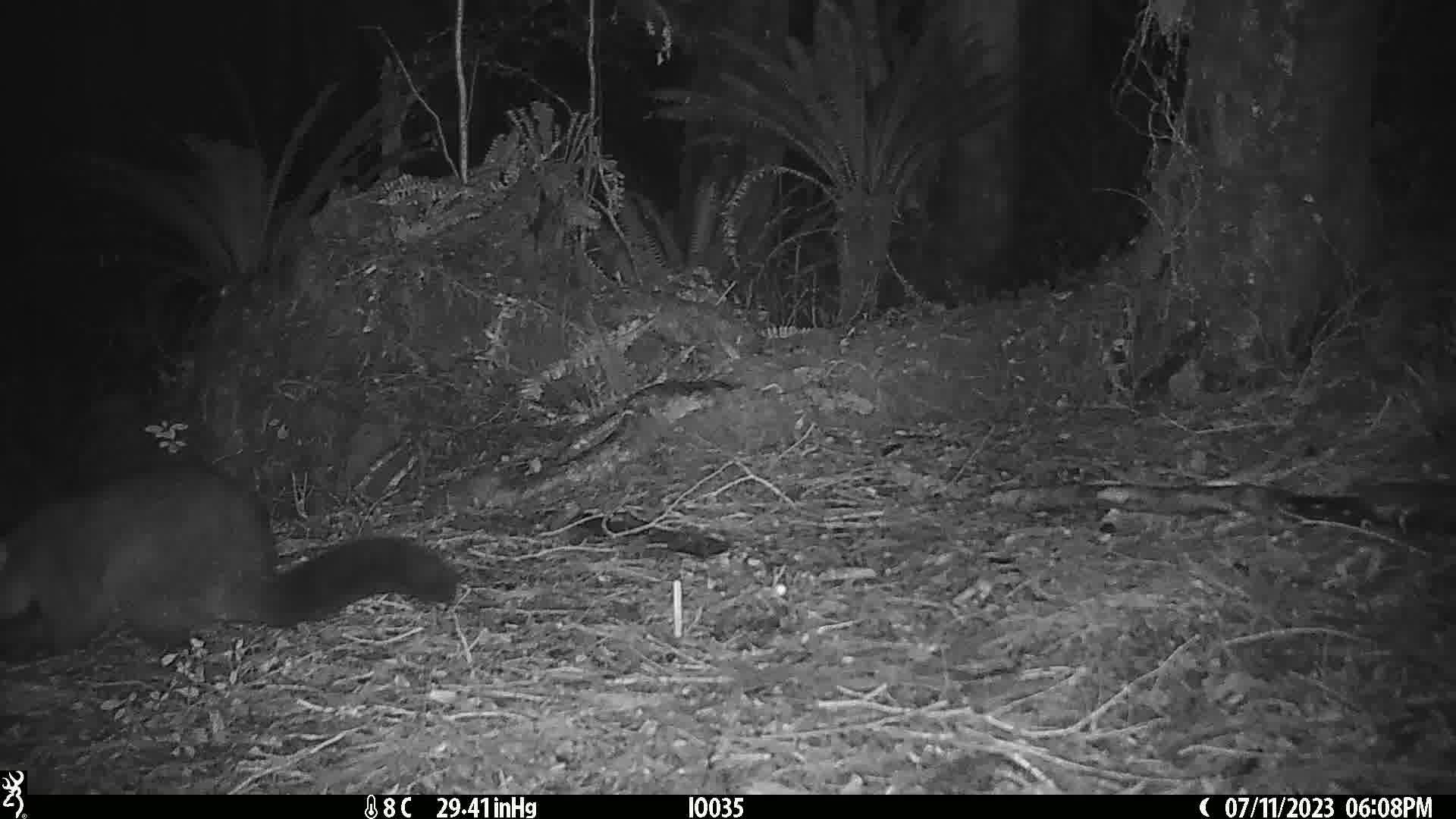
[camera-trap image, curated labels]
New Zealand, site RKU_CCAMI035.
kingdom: Animalia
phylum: Chordata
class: Mammalia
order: Diprotodontia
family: Phalangeridae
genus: Trichosurus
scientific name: Trichosurus vulpecula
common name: common brushtail possum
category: possum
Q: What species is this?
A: Possum (common brushtail possum) (Trichosurus vulpecula).